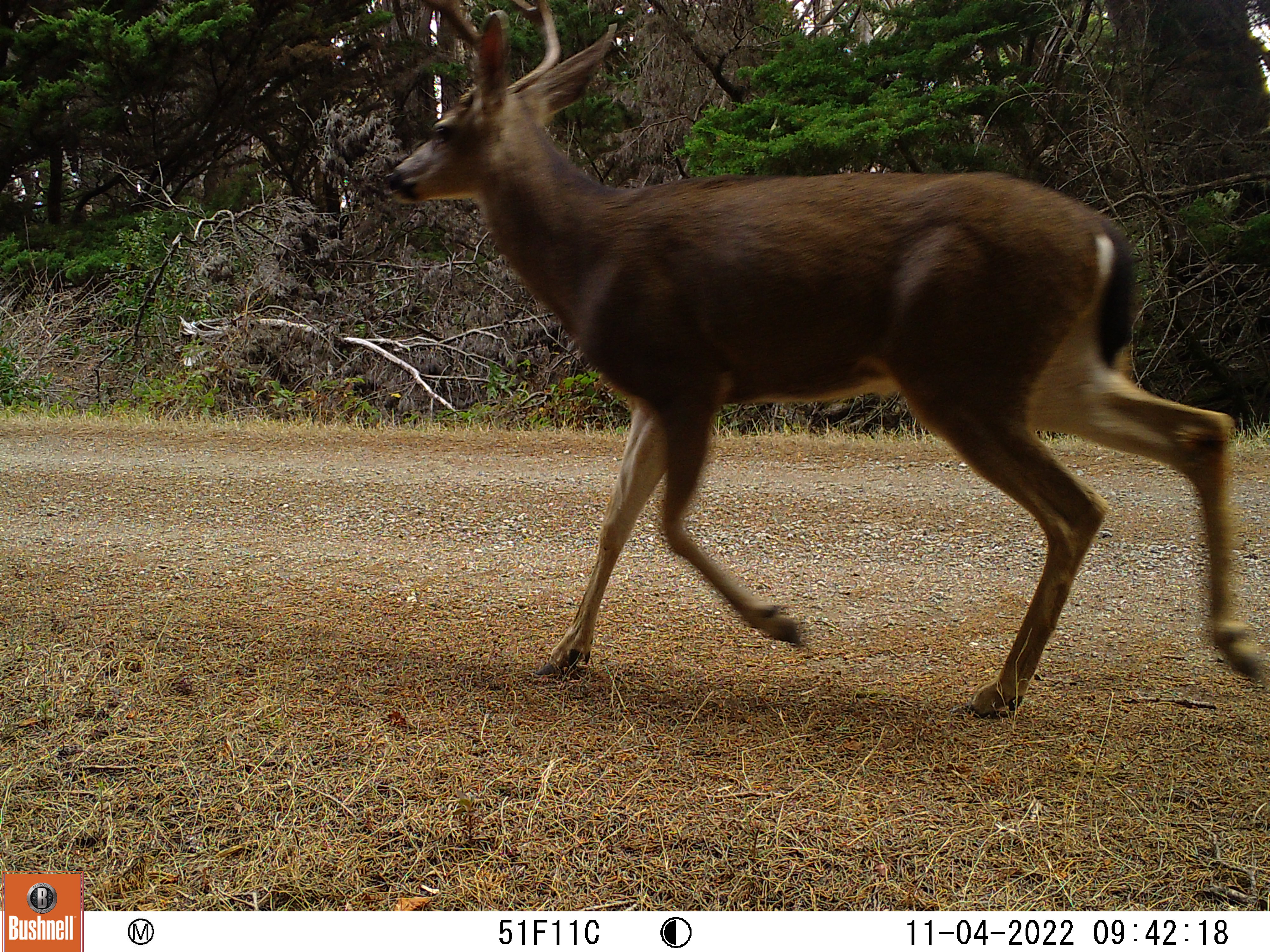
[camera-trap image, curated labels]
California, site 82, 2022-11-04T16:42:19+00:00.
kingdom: Animalia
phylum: Chordata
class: Mammalia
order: Artiodactyla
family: Cervidae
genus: Odocoileus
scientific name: Odocoileus hemionus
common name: mule deer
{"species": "mule deer (Odocoileus hemionus)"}